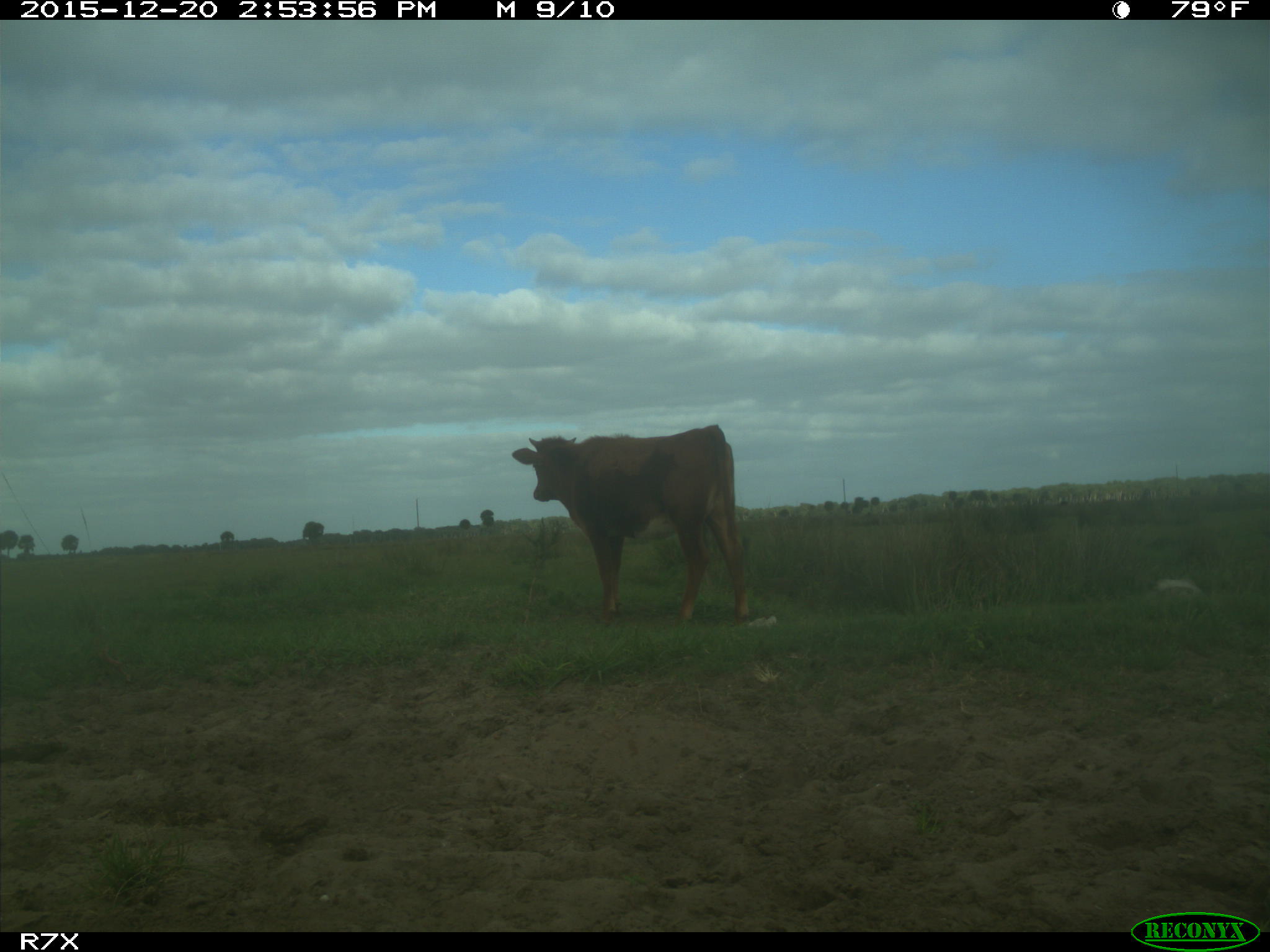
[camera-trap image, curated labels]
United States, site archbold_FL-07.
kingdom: Animalia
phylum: Chordata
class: Mammalia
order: Artiodactyla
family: Bovidae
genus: Bos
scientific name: Bos taurus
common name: domestic cow